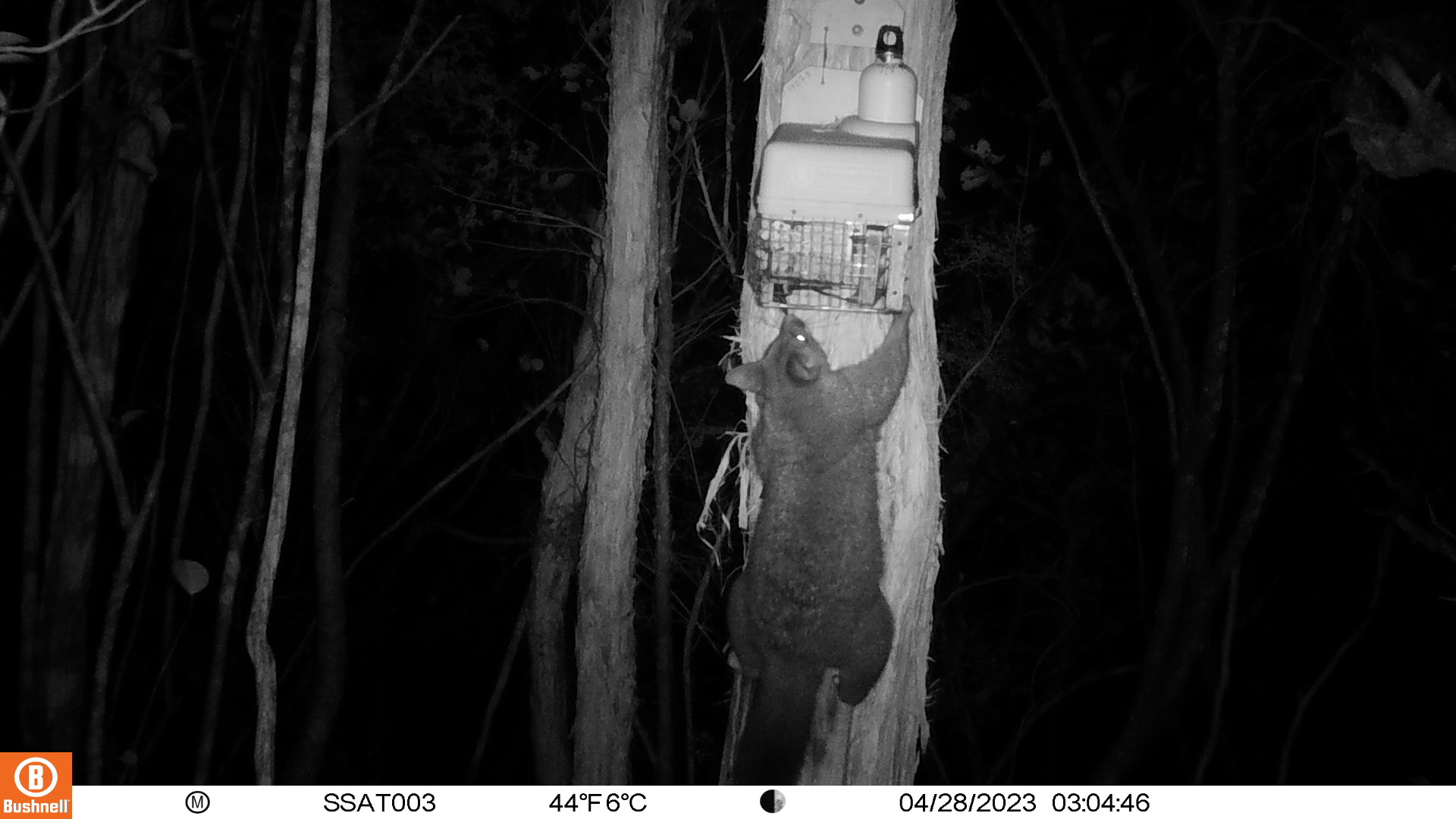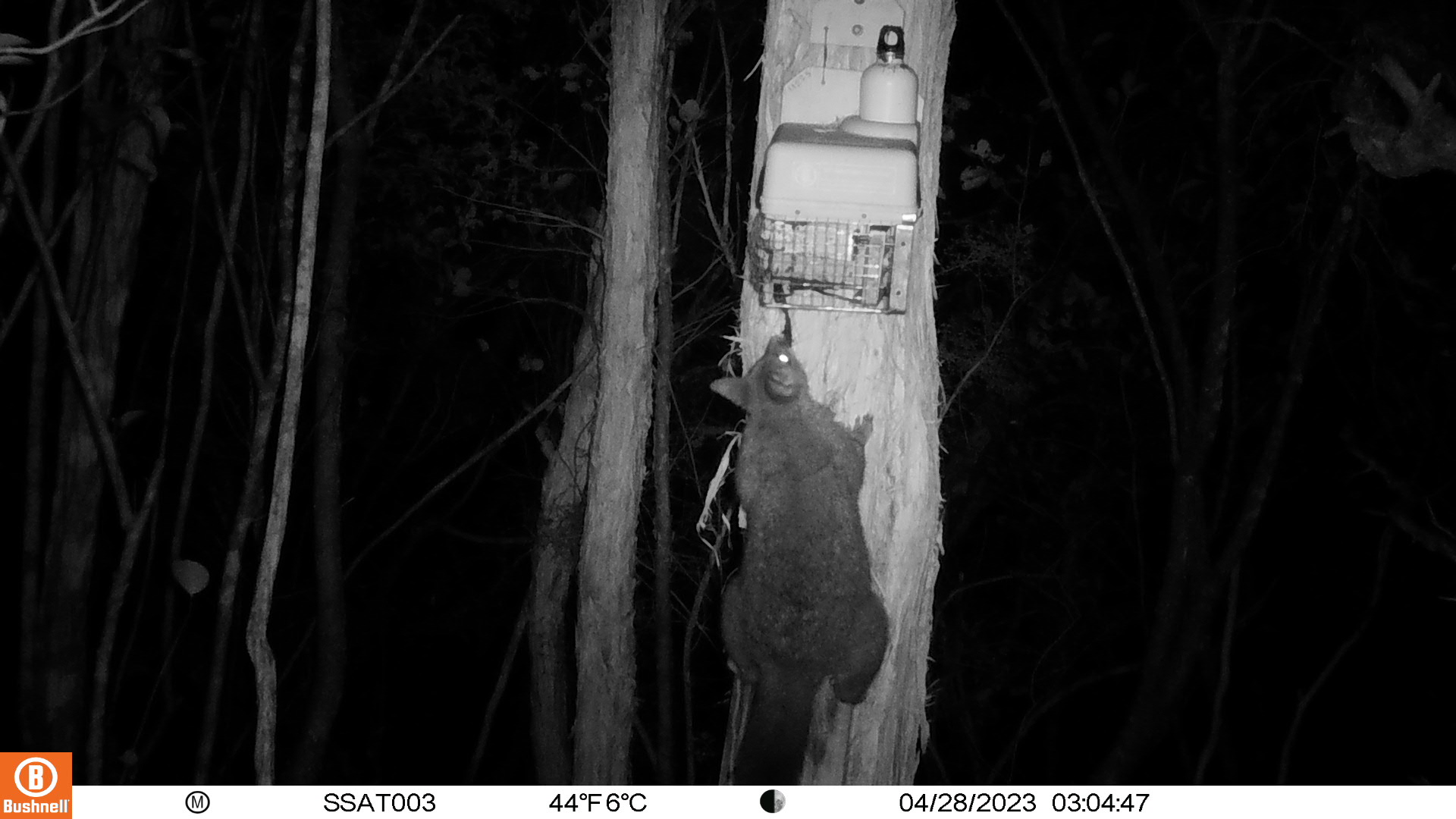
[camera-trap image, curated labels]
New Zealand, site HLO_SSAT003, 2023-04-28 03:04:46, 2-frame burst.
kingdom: Animalia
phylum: Chordata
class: Mammalia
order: Diprotodontia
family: Phalangeridae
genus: Trichosurus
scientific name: Trichosurus vulpecula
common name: common brushtail possum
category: possum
Possum (common brushtail possum) (Trichosurus vulpecula).